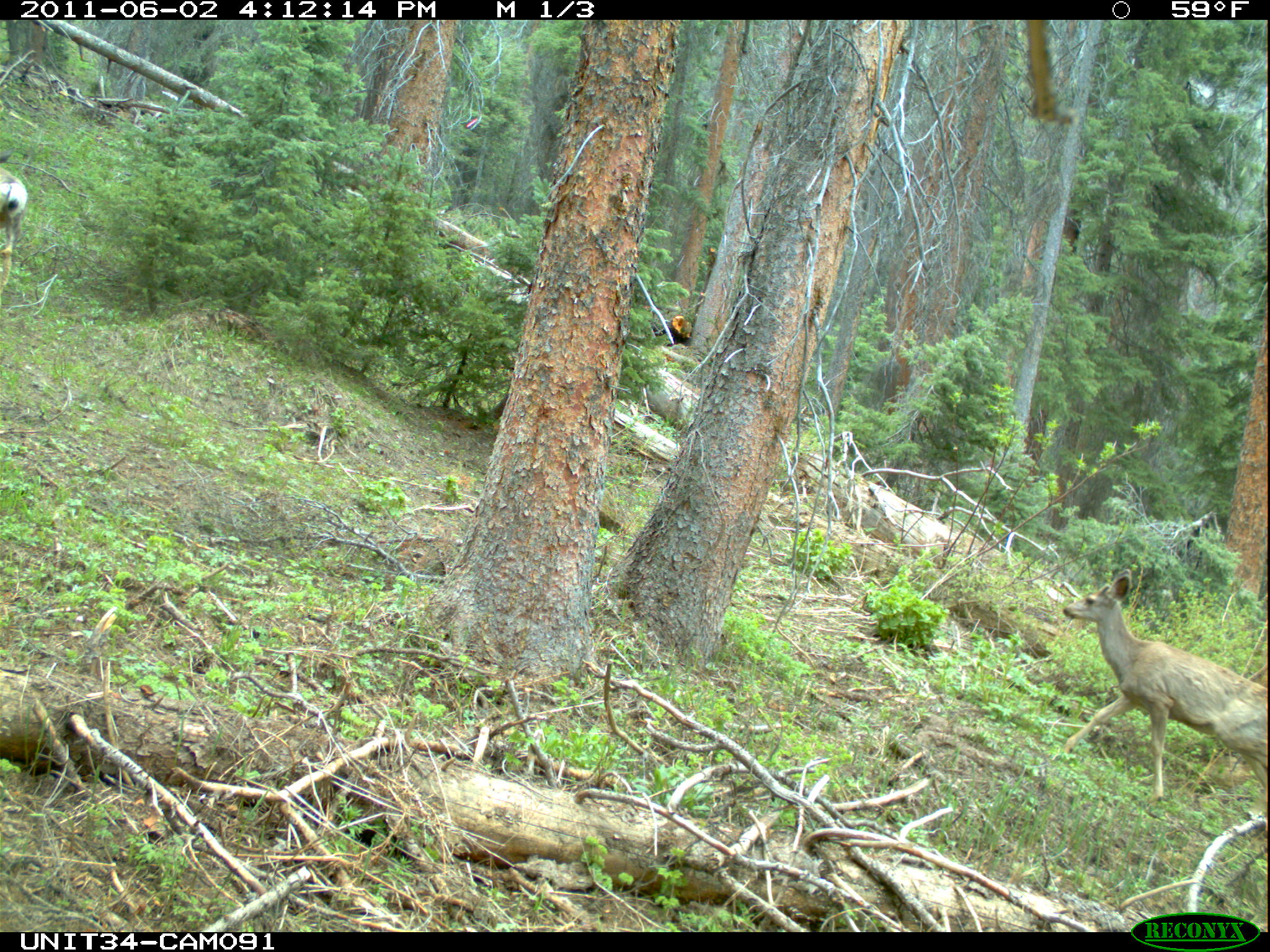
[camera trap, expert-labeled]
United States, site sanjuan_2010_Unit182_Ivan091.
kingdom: Animalia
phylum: Chordata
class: Mammalia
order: Artiodactyla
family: Cervidae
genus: Odocoileus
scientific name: Odocoileus hemionus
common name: mule deer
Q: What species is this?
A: Odocoileus hemionus (mule deer).